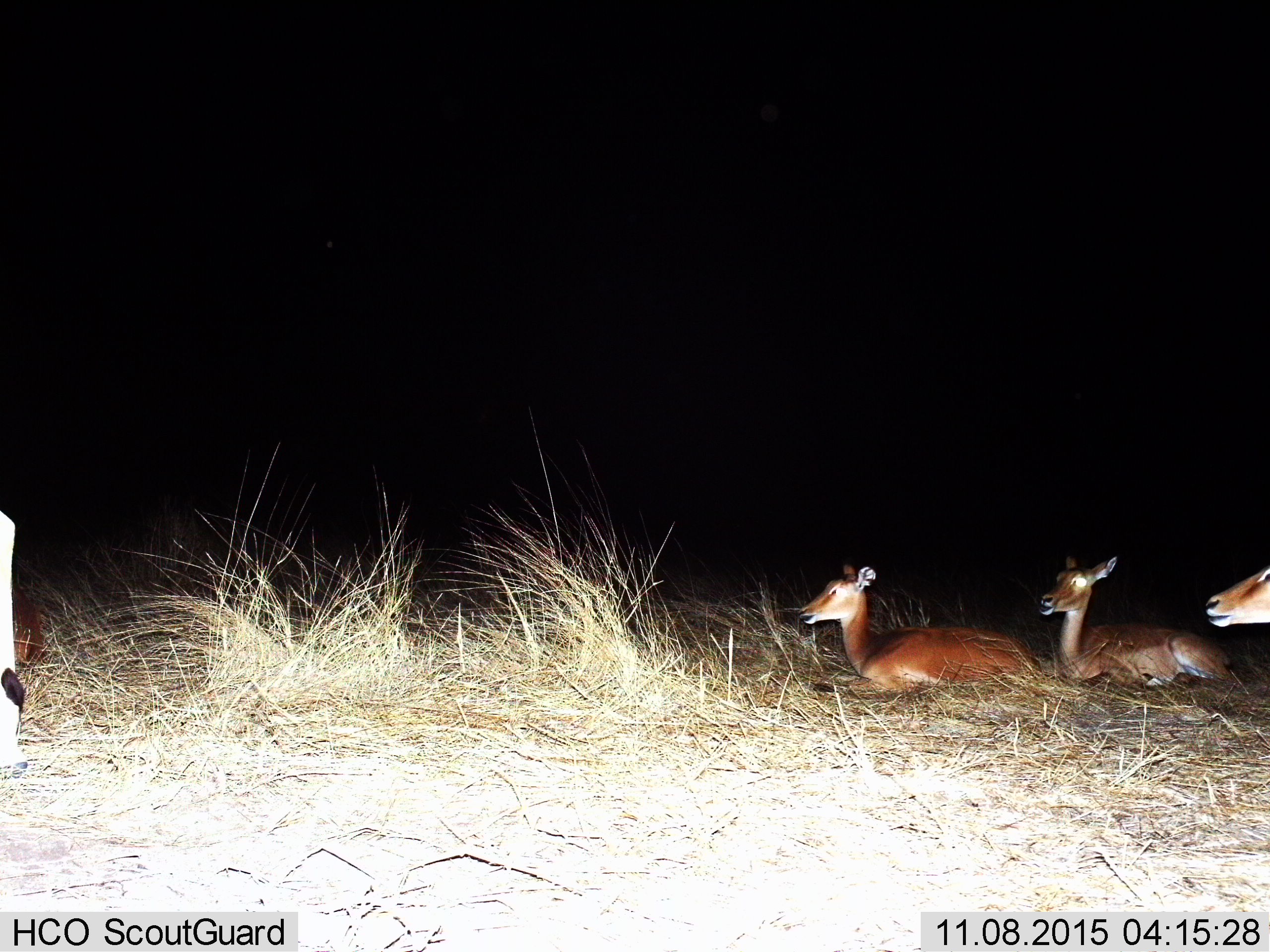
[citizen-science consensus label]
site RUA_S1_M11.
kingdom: Animalia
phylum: Chordata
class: Mammalia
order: Artiodactyla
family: Bovidae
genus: Aepyceros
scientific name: Aepyceros melampus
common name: impala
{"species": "impala (Aepyceros melampus)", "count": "4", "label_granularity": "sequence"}